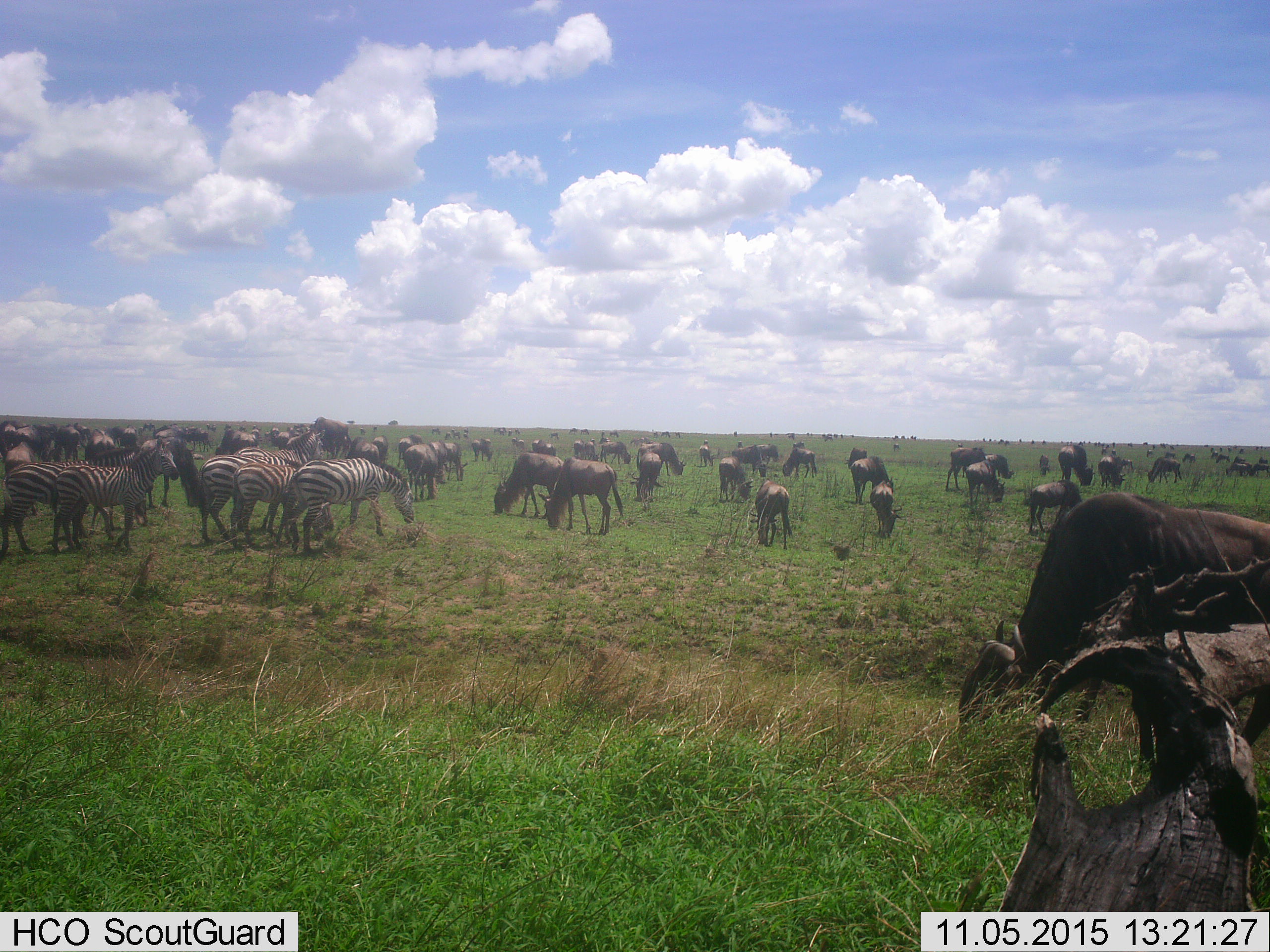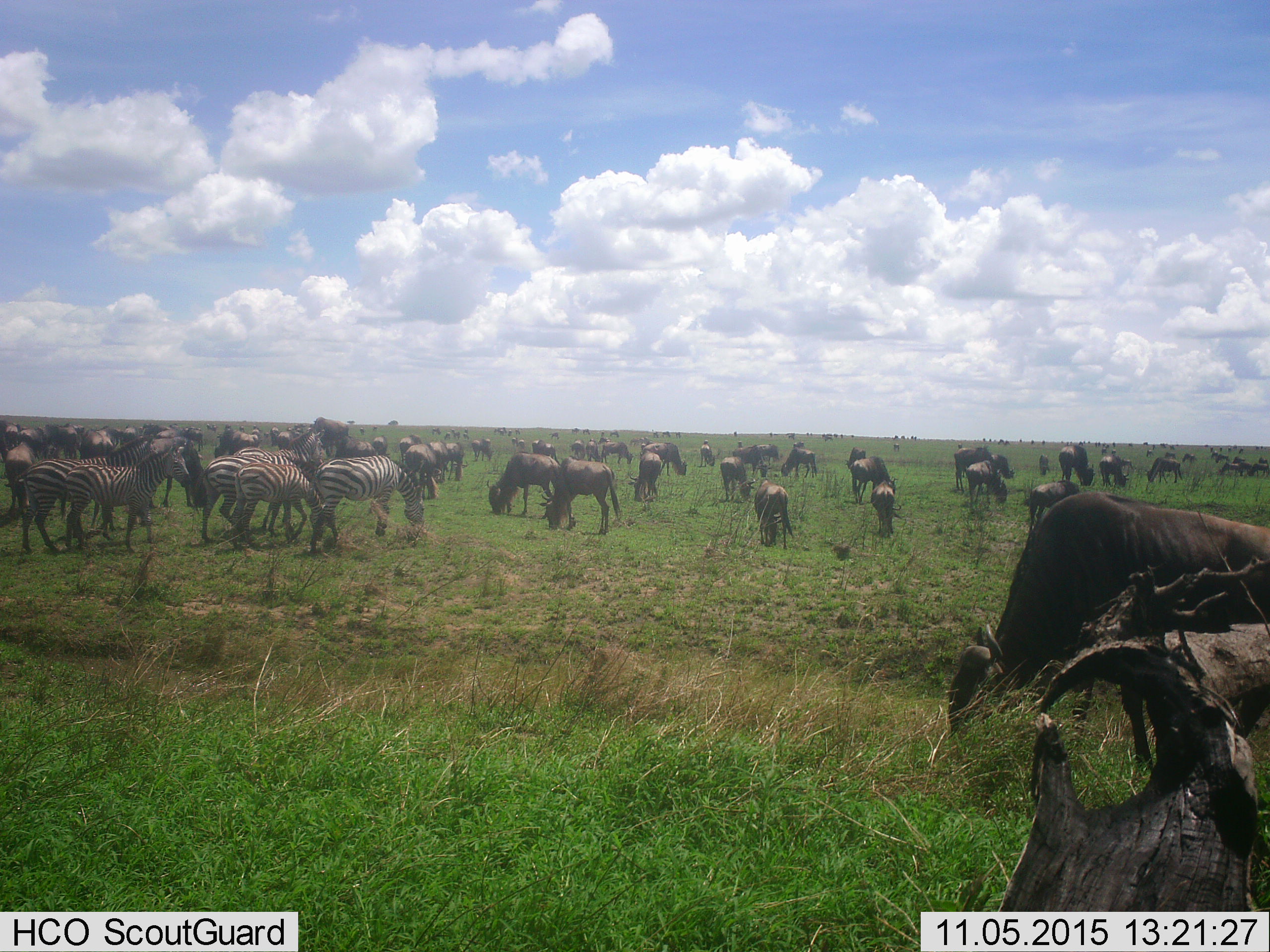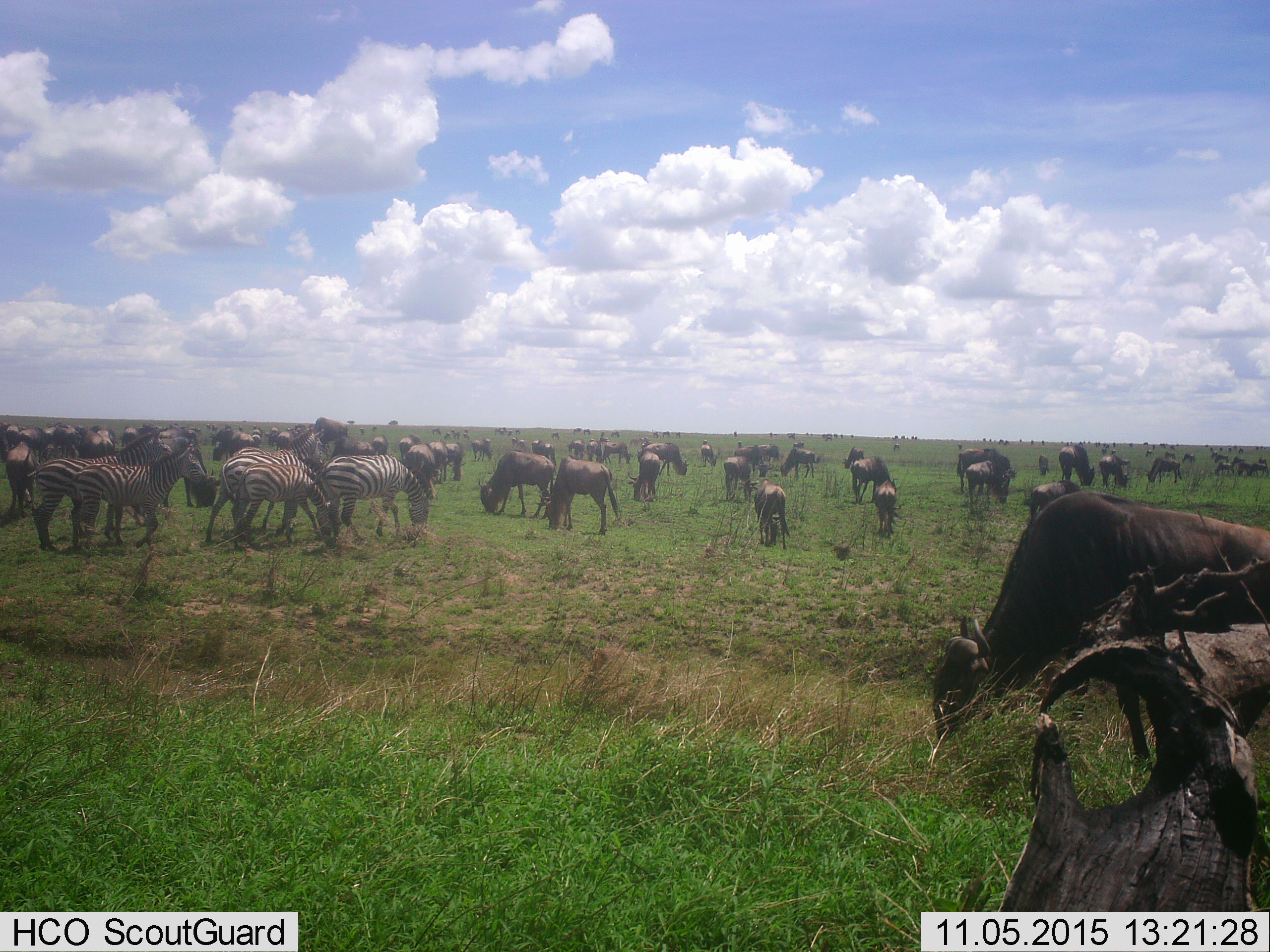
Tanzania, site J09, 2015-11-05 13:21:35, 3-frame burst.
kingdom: Animalia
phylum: Chordata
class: Mammalia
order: Artiodactyla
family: Bovidae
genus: Connochaetes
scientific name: Connochaetes taurinus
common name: blue wildebeest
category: wildebeest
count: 11-50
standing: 71%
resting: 14%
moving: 71%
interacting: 29%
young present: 43%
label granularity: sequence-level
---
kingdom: Animalia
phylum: Chordata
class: Mammalia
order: Perissodactyla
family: Equidae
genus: Equus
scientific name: Equus quagga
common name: plains zebra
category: zebra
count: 6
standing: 67%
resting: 11%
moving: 56%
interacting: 0%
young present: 22%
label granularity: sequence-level